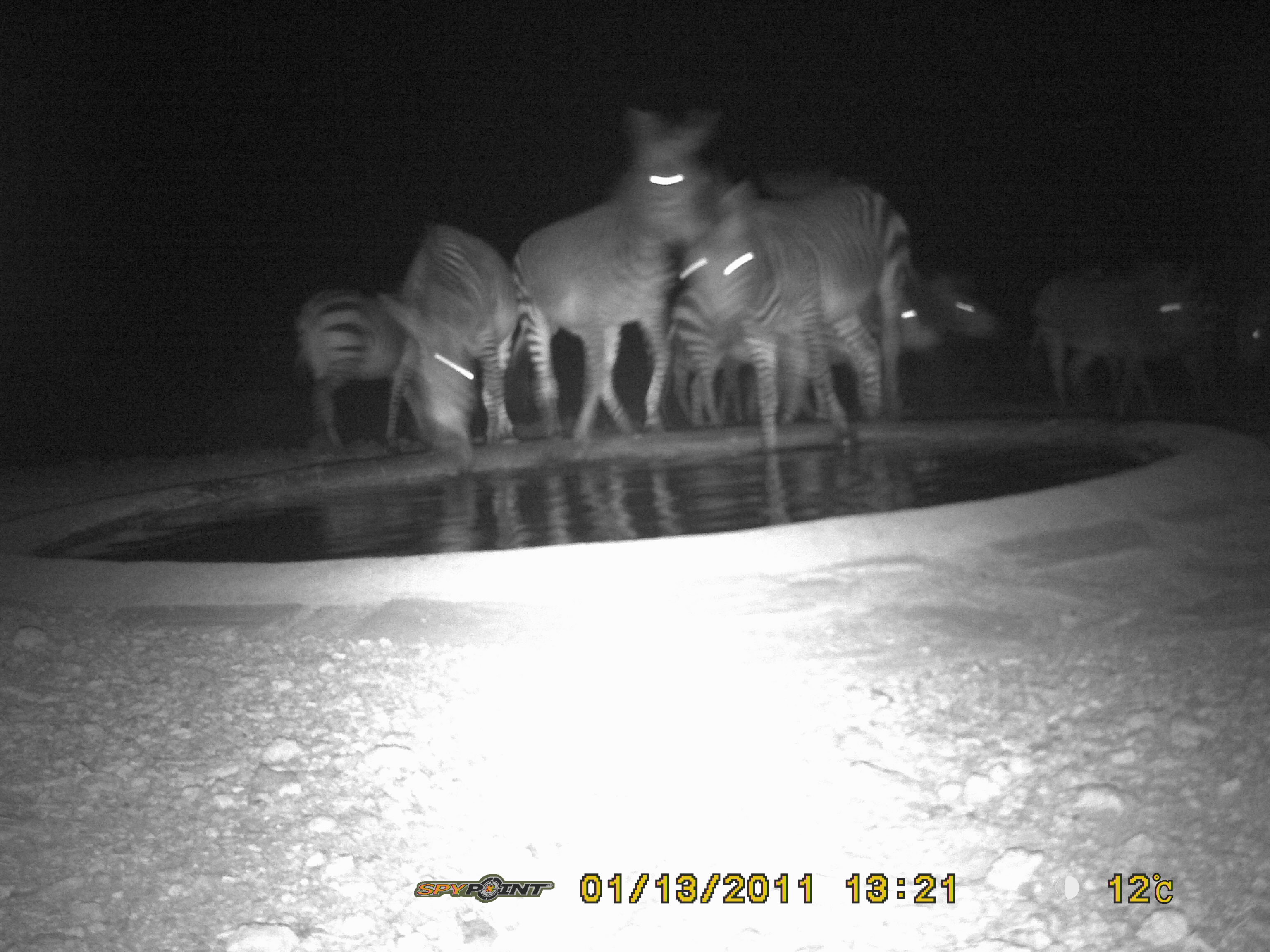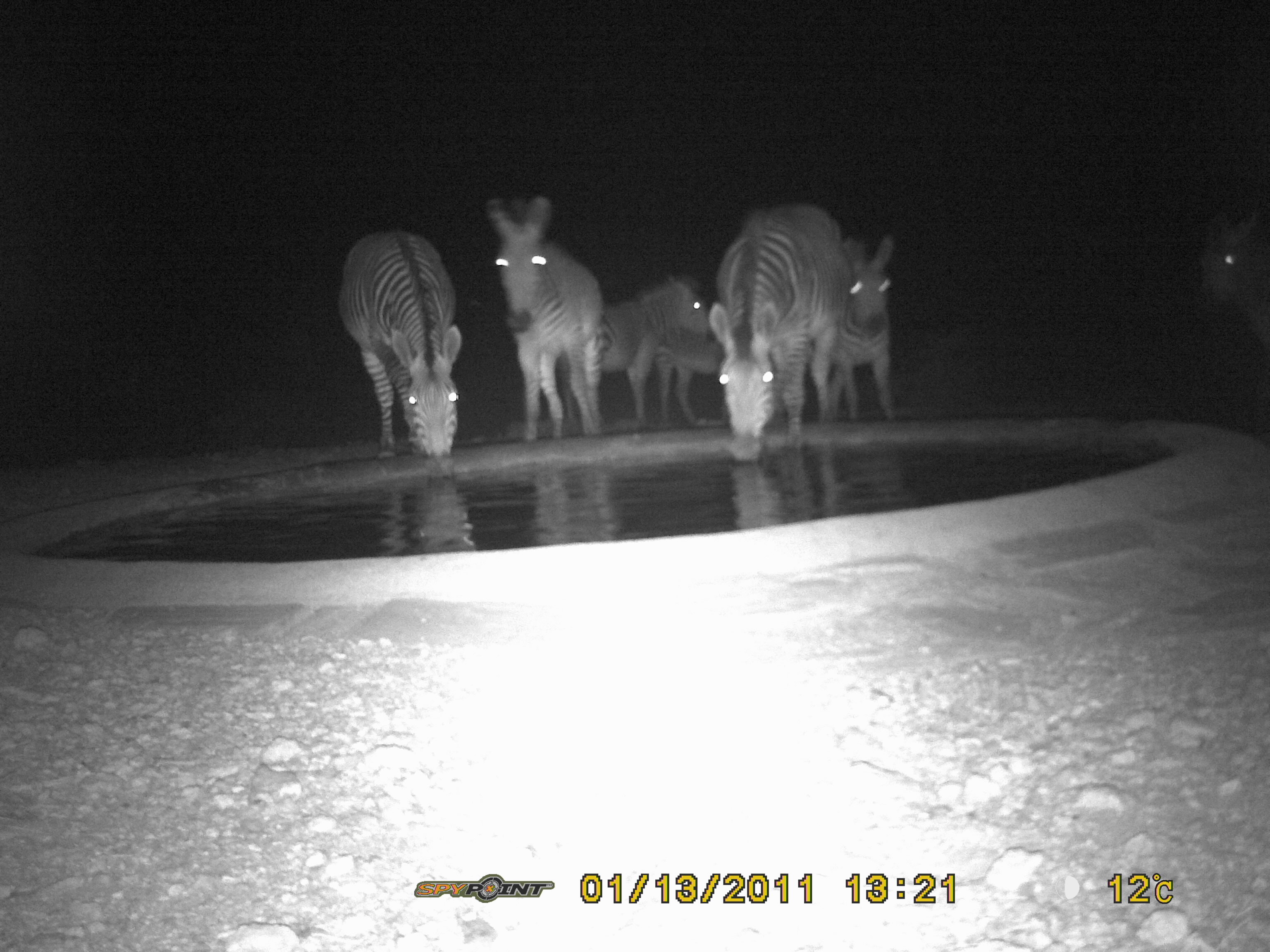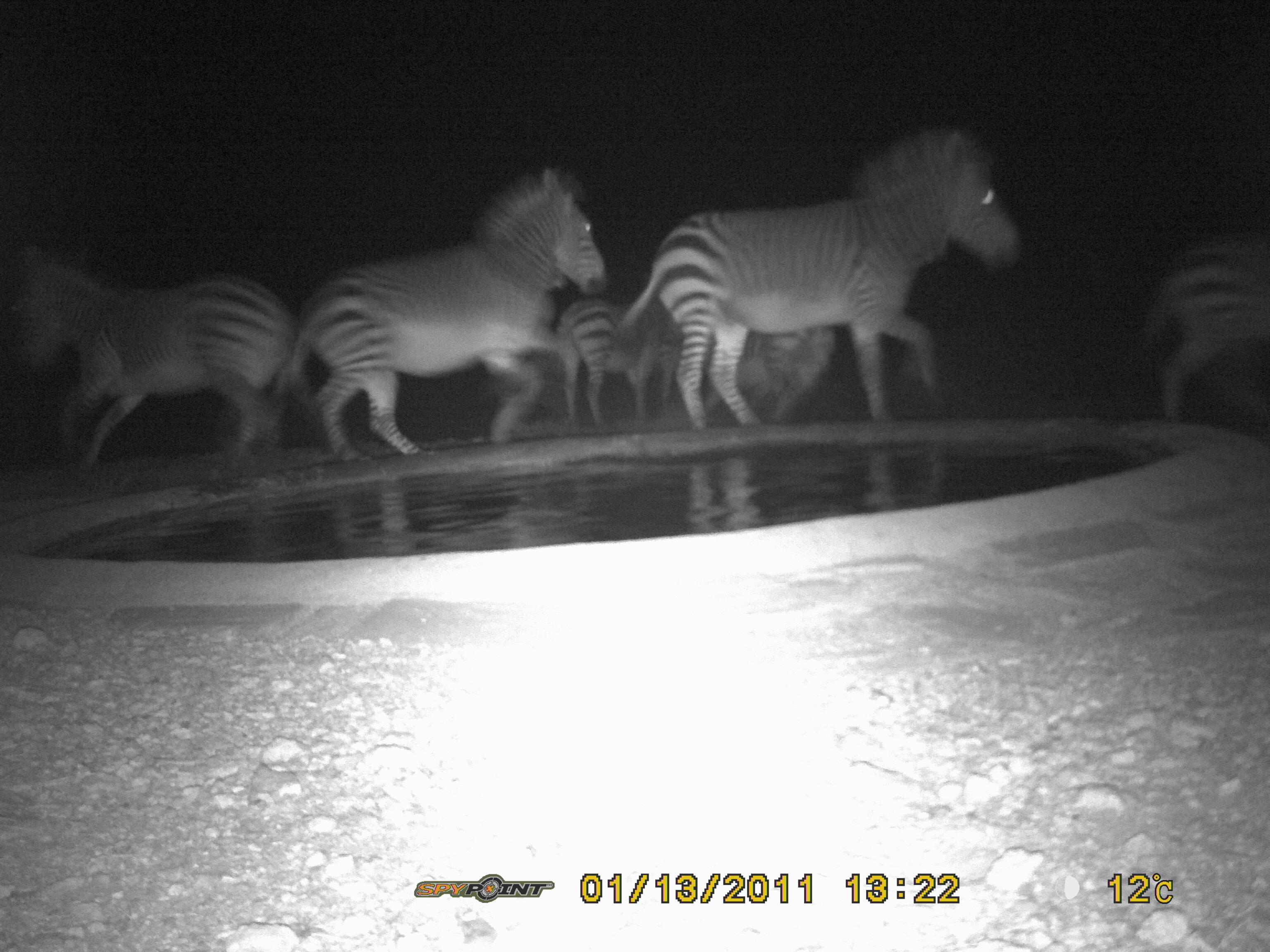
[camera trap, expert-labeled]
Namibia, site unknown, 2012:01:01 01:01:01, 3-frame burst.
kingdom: Animalia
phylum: Chordata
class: Mammalia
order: Perissodactyla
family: Equidae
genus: Equus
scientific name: Equus zebra hartmannae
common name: hartmann's mountain zebra